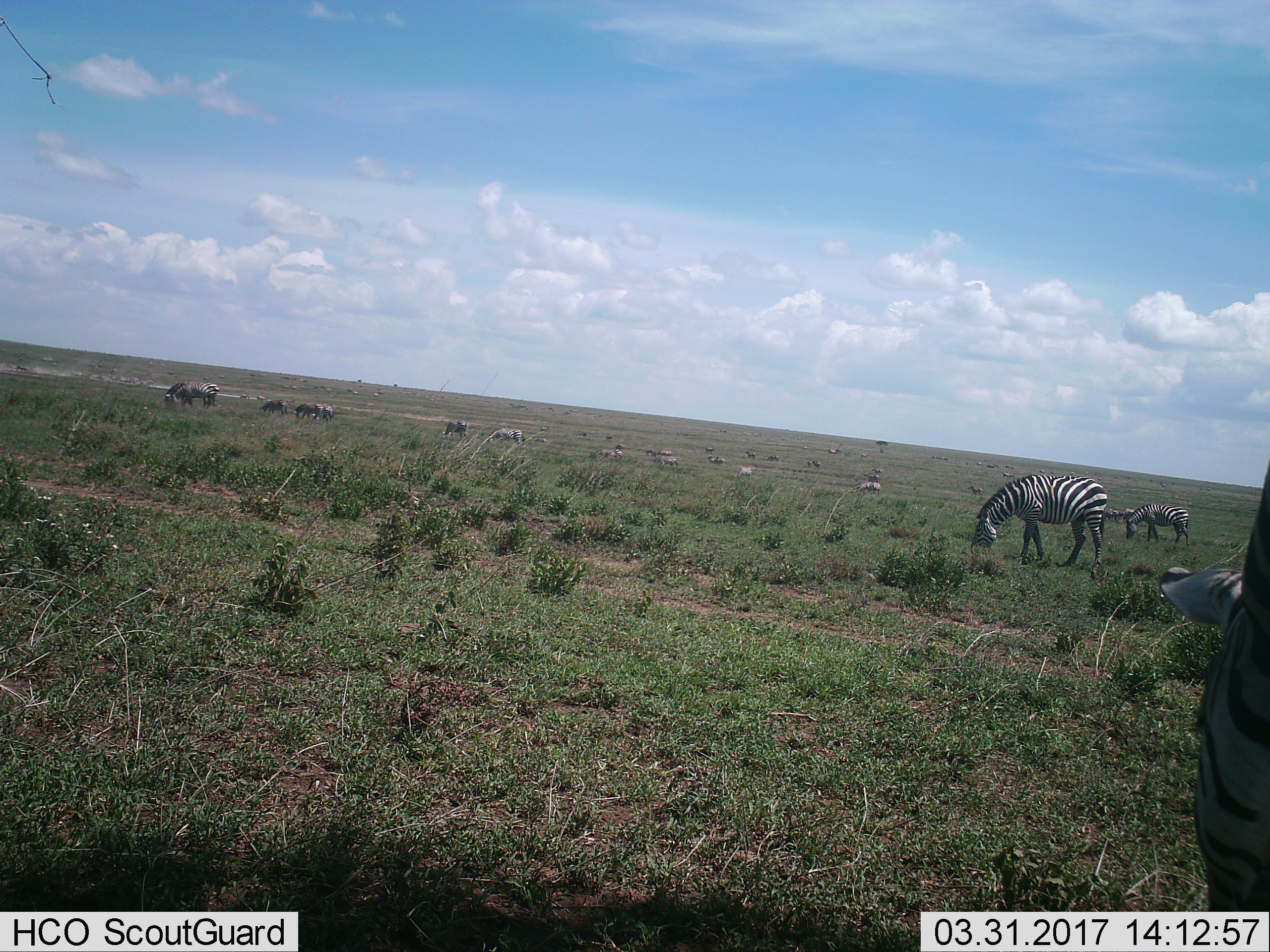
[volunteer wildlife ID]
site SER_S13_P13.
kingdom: Animalia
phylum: Chordata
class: Mammalia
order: Perissodactyla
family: Equidae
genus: Equus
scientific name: Equus quagga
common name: plains zebra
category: zebraplains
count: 51+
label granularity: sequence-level